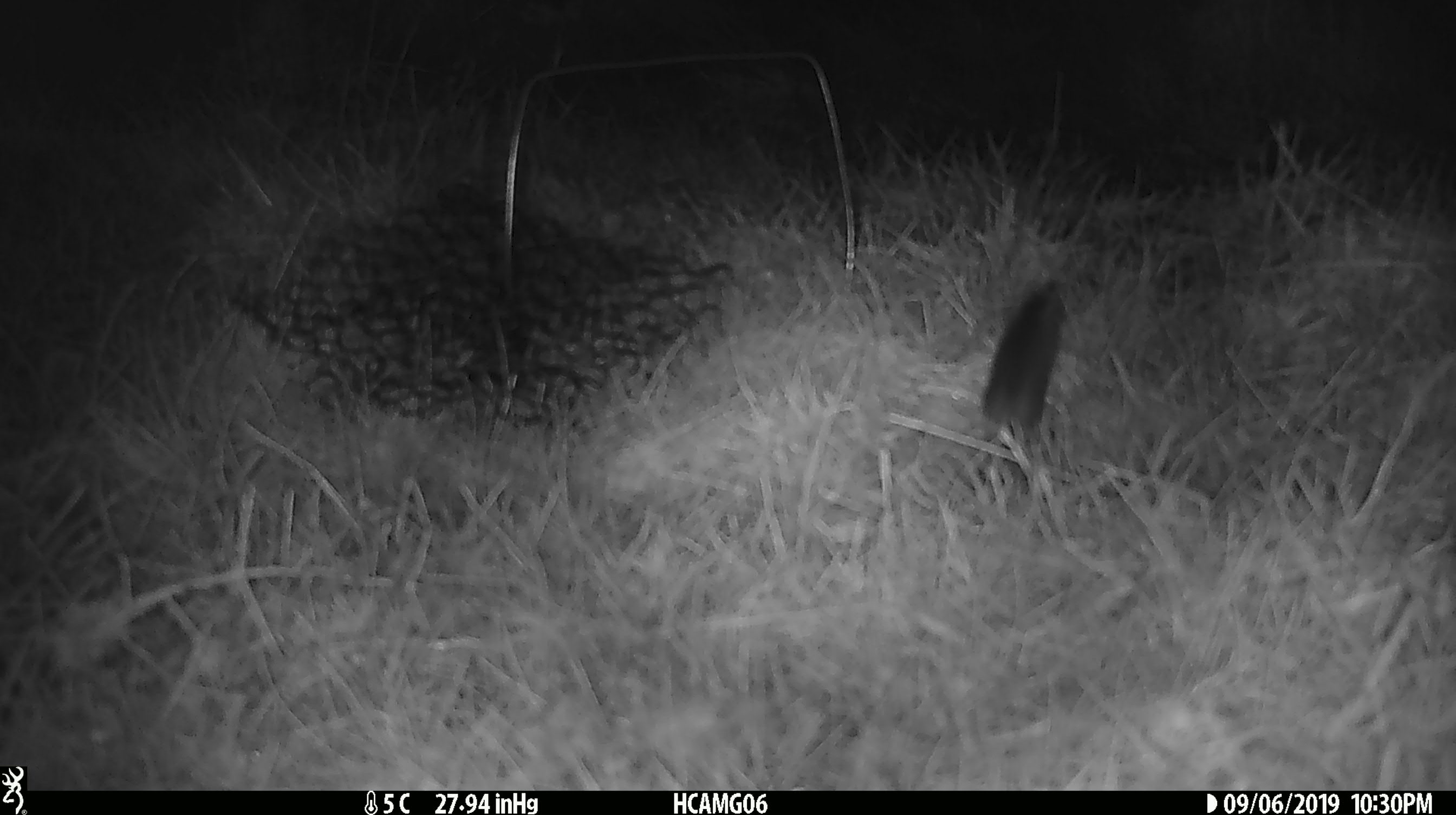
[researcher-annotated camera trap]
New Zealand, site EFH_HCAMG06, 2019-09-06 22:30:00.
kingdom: Animalia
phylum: Chordata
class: Mammalia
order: Rodentia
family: Muridae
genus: Mus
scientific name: Mus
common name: mouse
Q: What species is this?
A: Mouse (Mus).